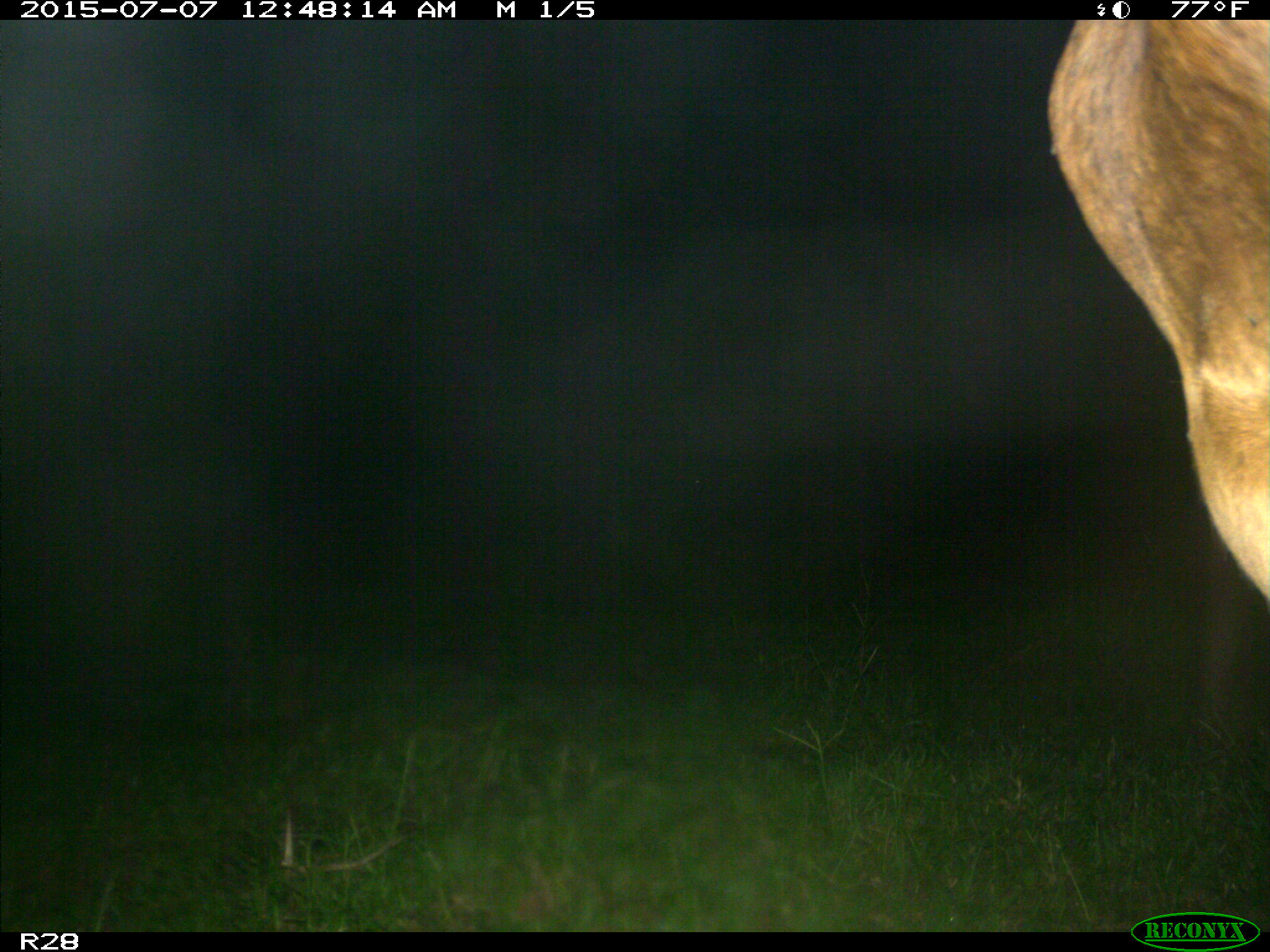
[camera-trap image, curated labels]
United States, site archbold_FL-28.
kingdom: Animalia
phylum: Chordata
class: Mammalia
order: Artiodactyla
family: Bovidae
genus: Bos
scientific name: Bos taurus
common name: domestic cow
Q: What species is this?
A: Bos taurus (domestic cow).